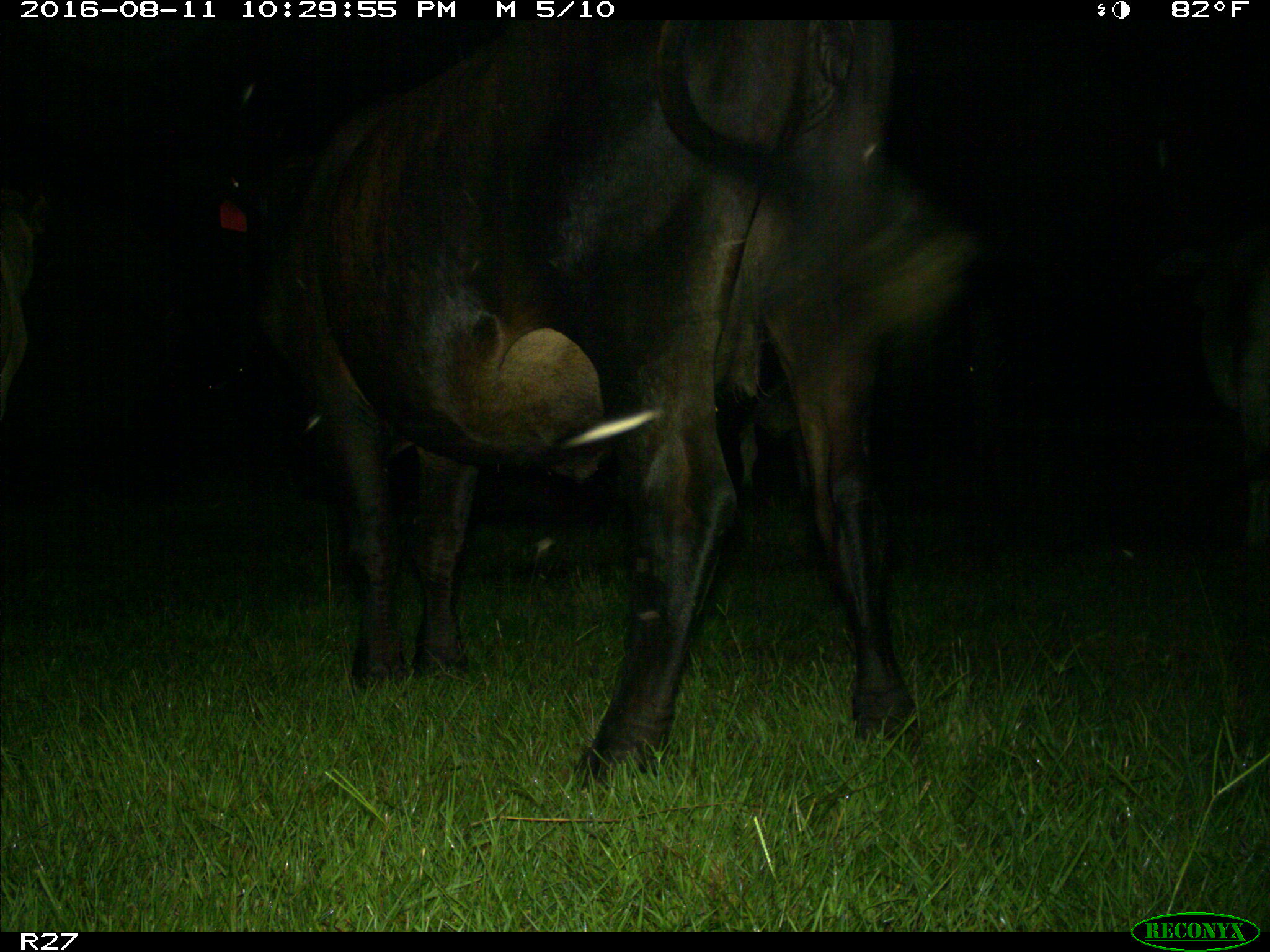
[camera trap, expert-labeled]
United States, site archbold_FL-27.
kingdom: Animalia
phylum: Chordata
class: Mammalia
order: Artiodactyla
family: Bovidae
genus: Bos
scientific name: Bos taurus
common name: domestic cow